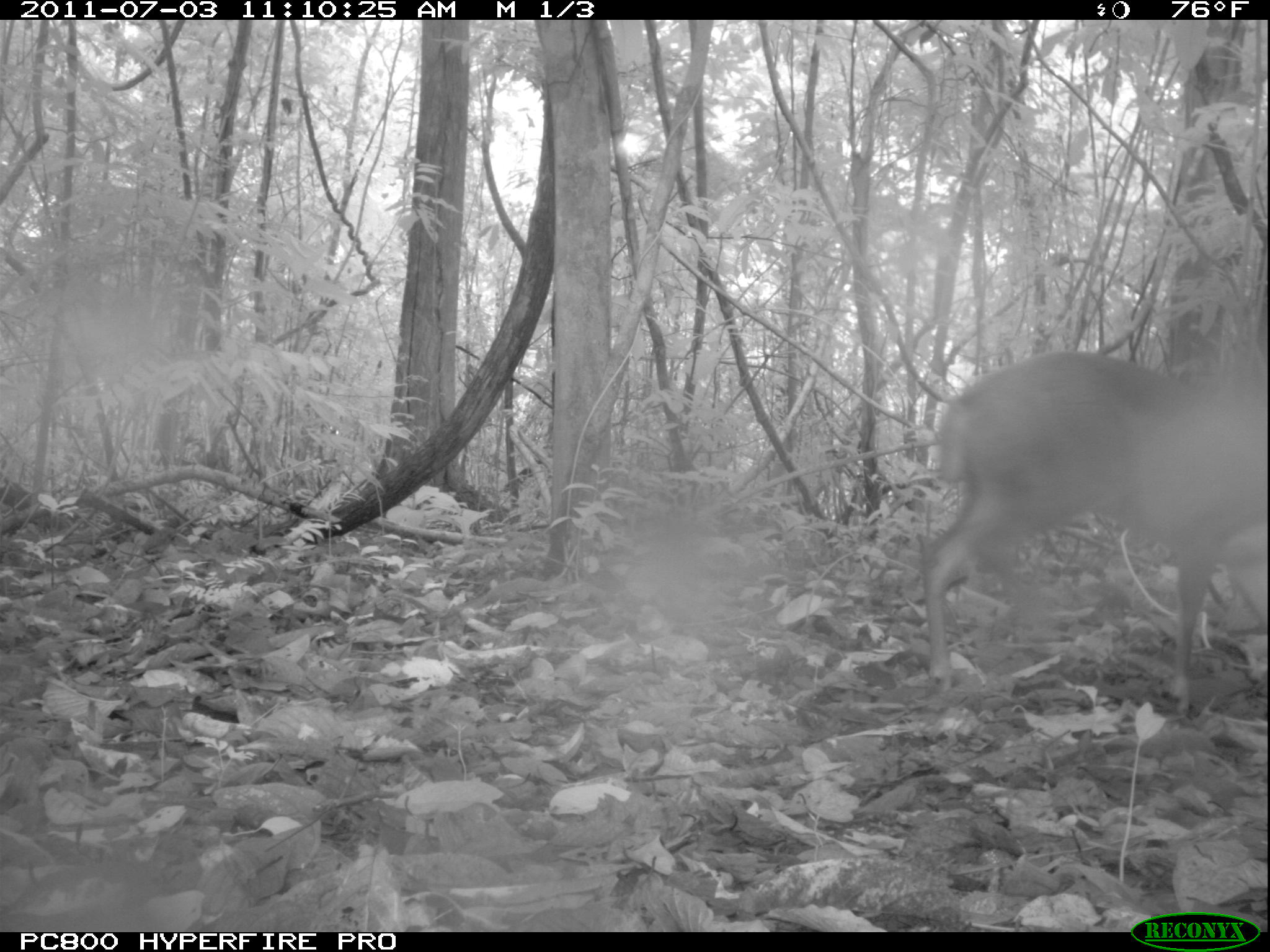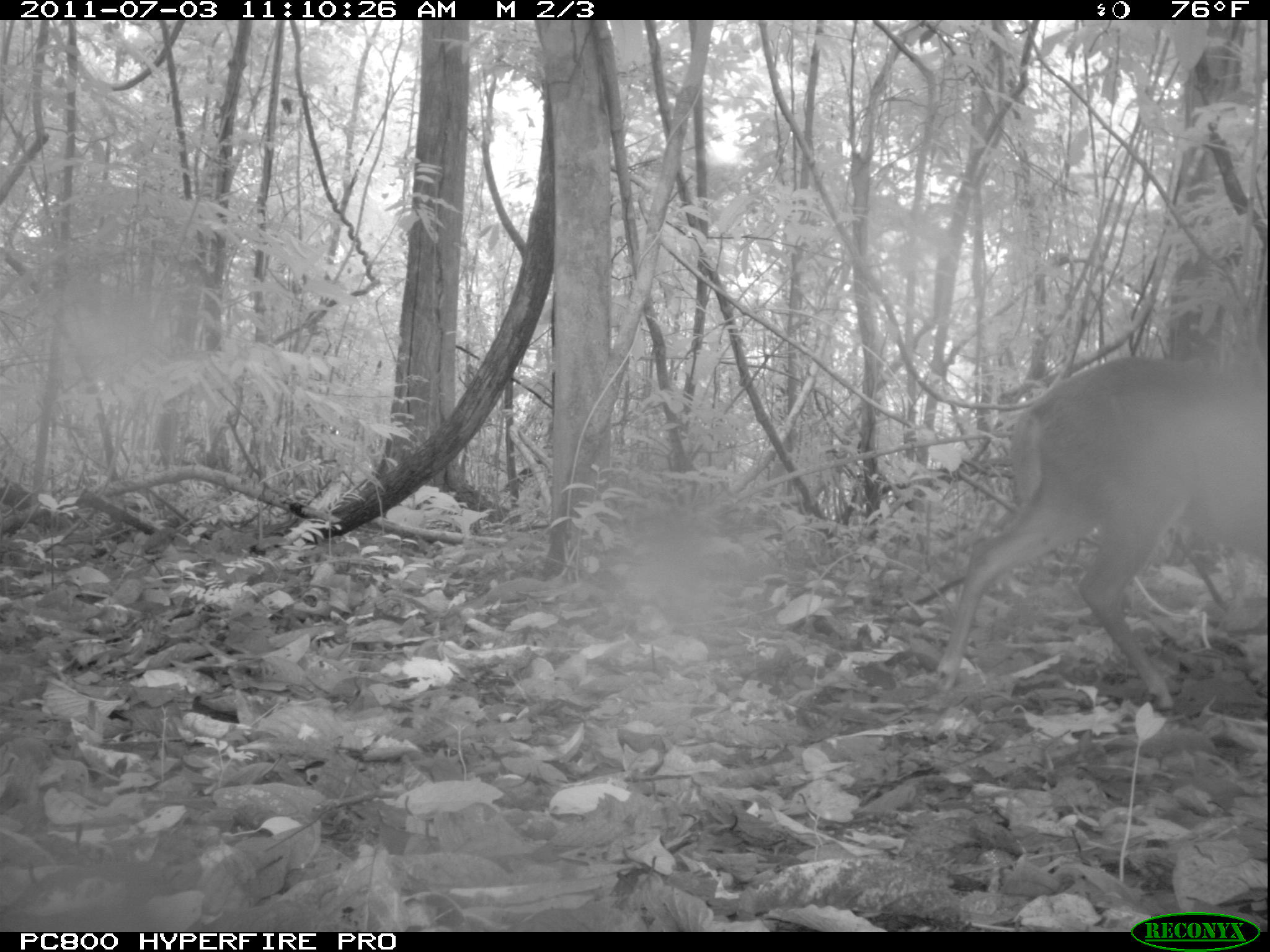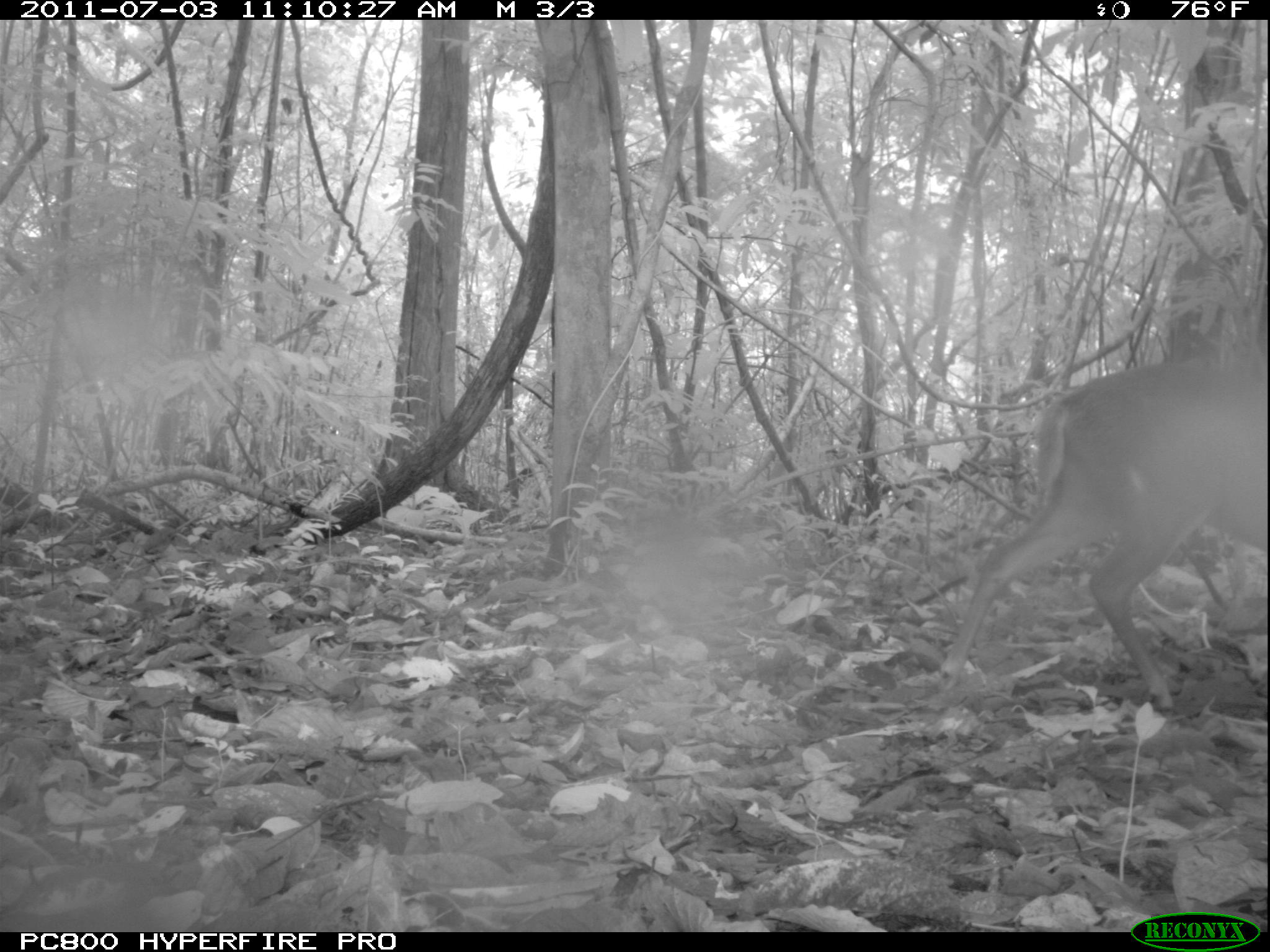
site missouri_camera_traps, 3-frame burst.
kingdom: Animalia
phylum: Chordata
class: Mammalia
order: Artiodactyla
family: Cervidae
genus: Mazama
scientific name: Mazama americana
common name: red brocket deer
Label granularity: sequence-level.